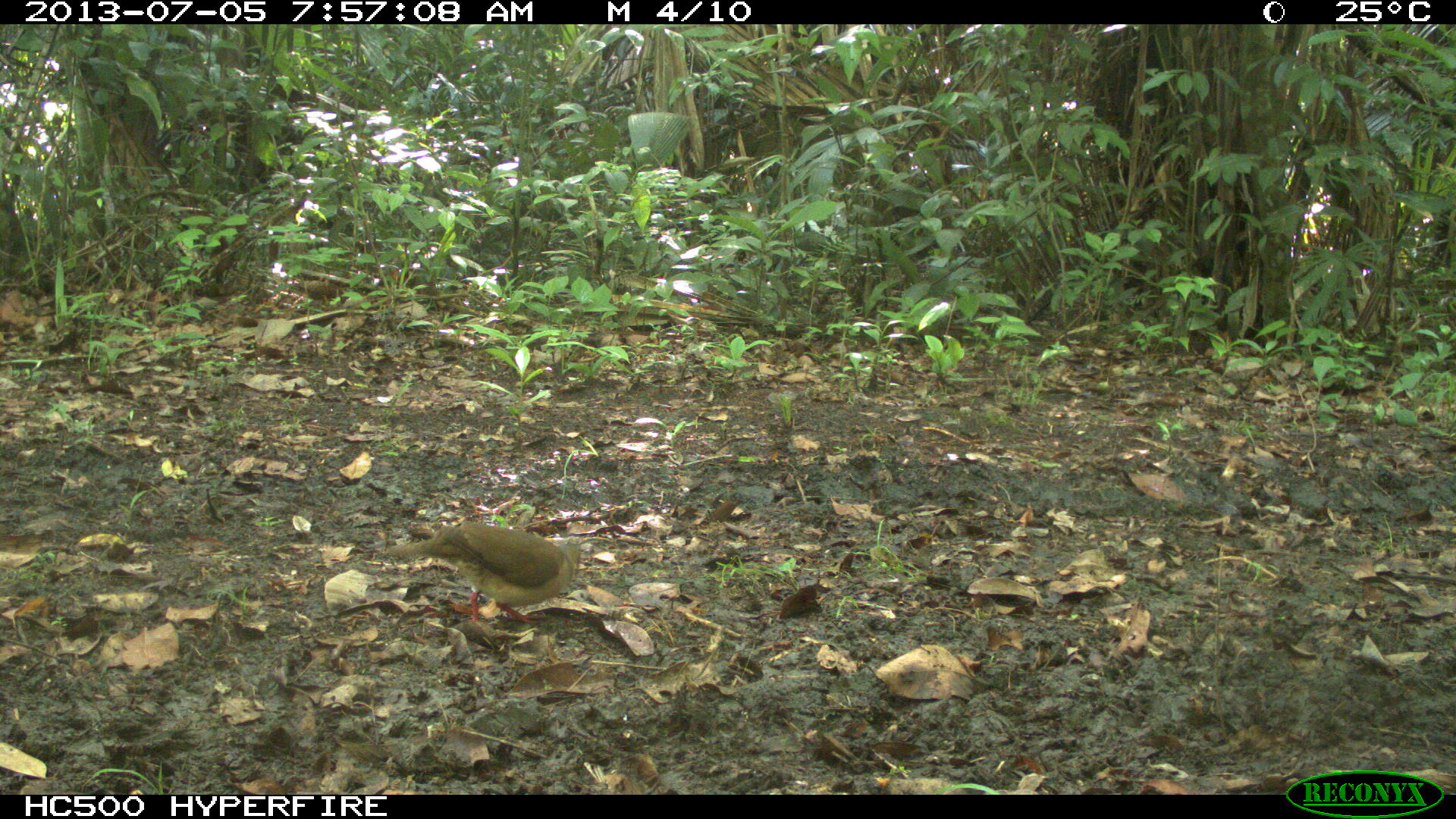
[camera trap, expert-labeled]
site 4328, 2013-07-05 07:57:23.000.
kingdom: Animalia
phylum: Chordata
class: Aves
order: Columbiformes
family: Columbidae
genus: Leptotila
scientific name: Leptotila plumbeiceps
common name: gray-headed dove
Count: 2.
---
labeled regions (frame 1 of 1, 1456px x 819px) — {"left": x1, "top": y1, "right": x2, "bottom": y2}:
leptotila plumbeiceps: {"left": 384, "top": 521, "right": 583, "bottom": 625}